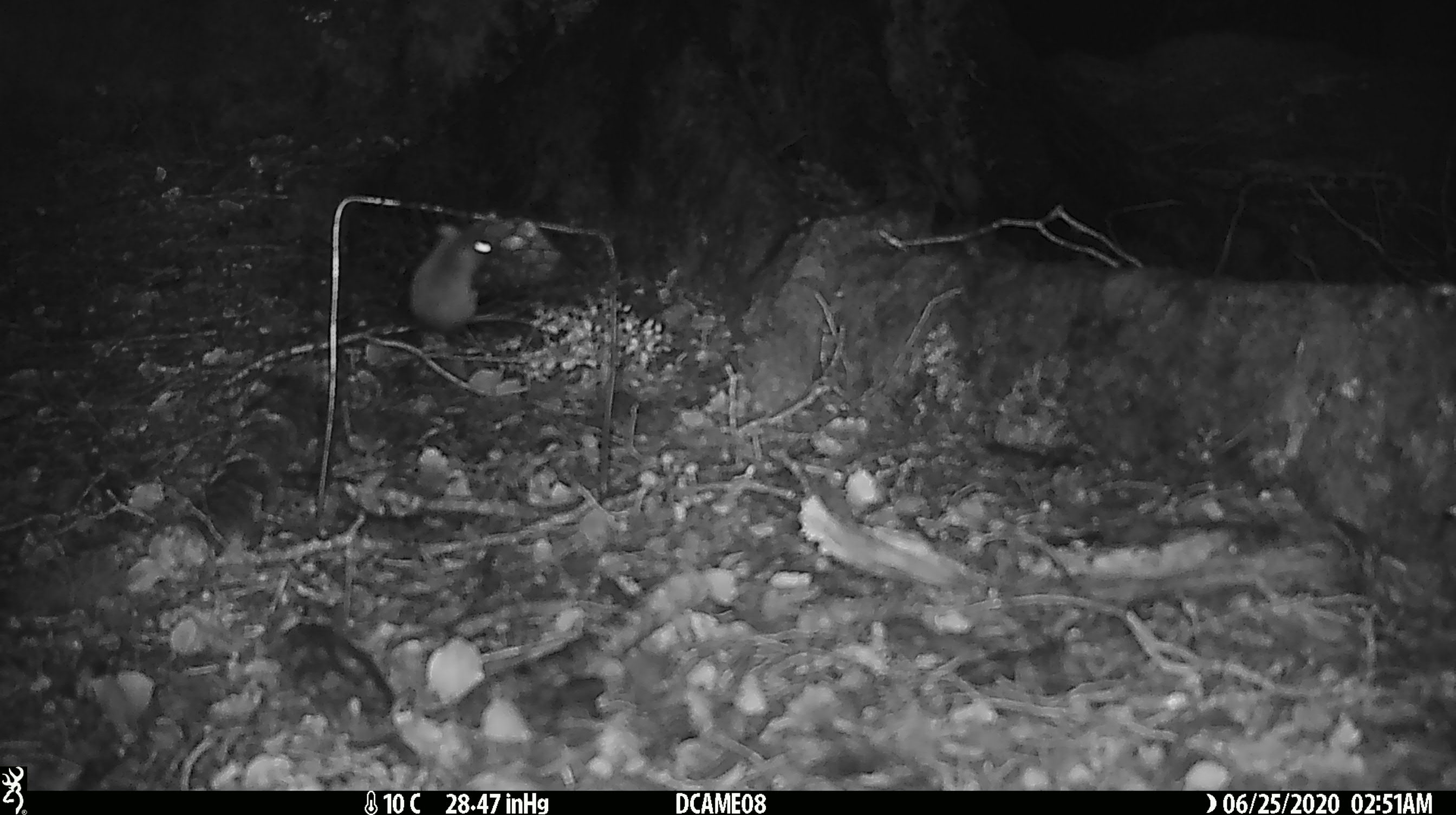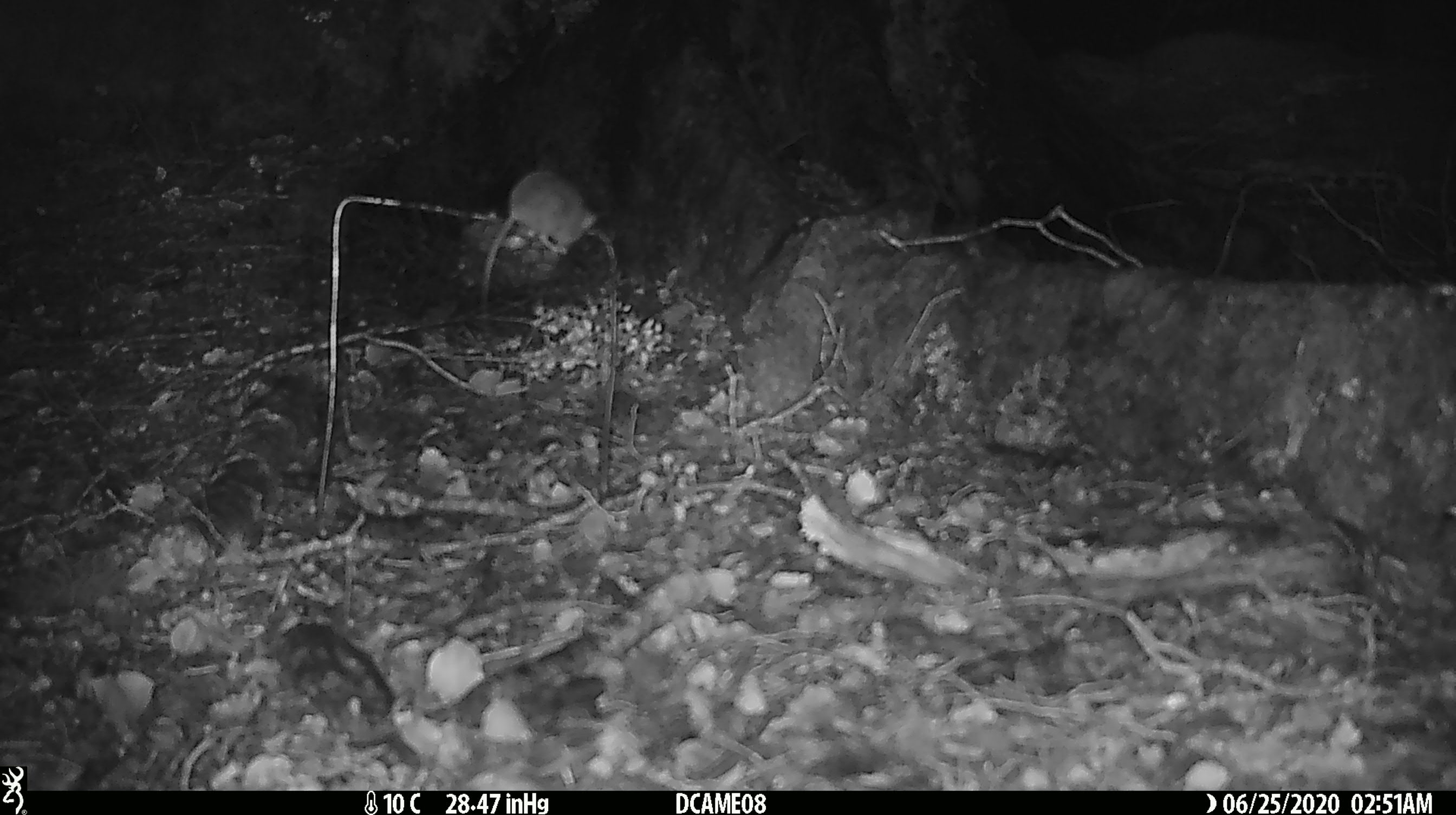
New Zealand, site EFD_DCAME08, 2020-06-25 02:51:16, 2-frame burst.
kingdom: Animalia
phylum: Chordata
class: Mammalia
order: Rodentia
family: Muridae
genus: Mus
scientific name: Mus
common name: mouse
Mouse (Mus).